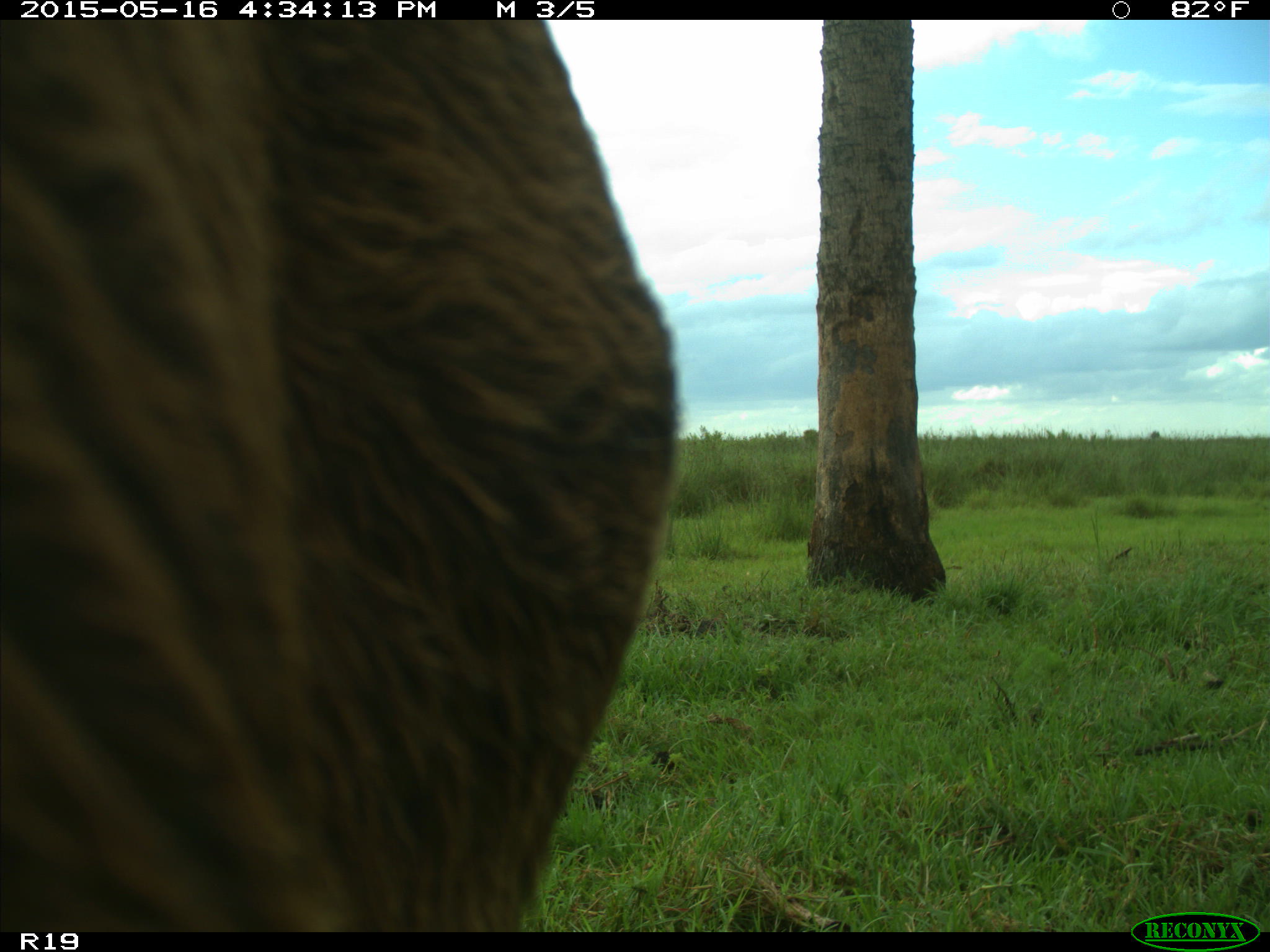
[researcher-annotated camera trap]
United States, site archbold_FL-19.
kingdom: Animalia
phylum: Chordata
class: Mammalia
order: Artiodactyla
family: Bovidae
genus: Bos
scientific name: Bos taurus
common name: domestic cow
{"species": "Bos taurus (domestic cow)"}